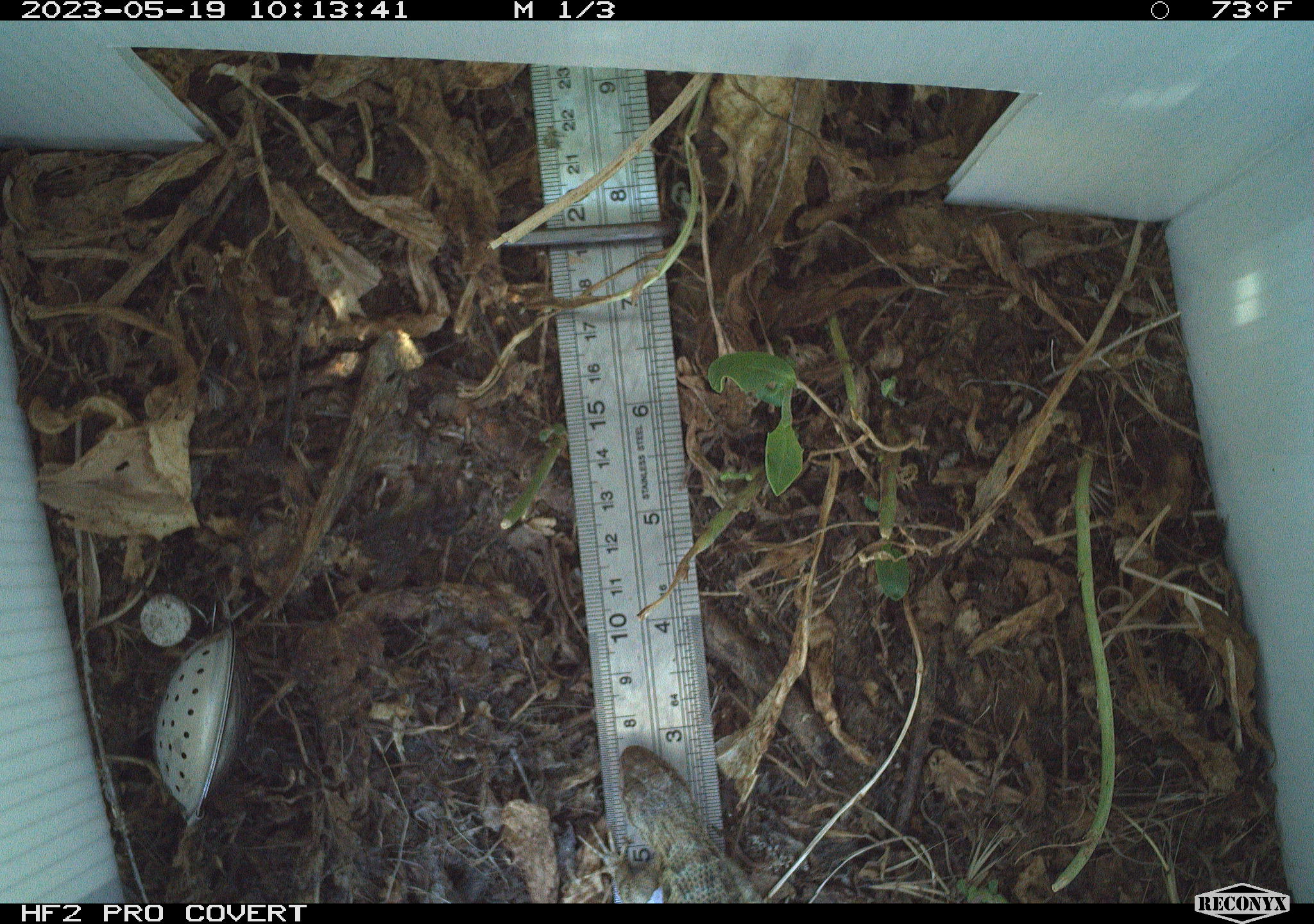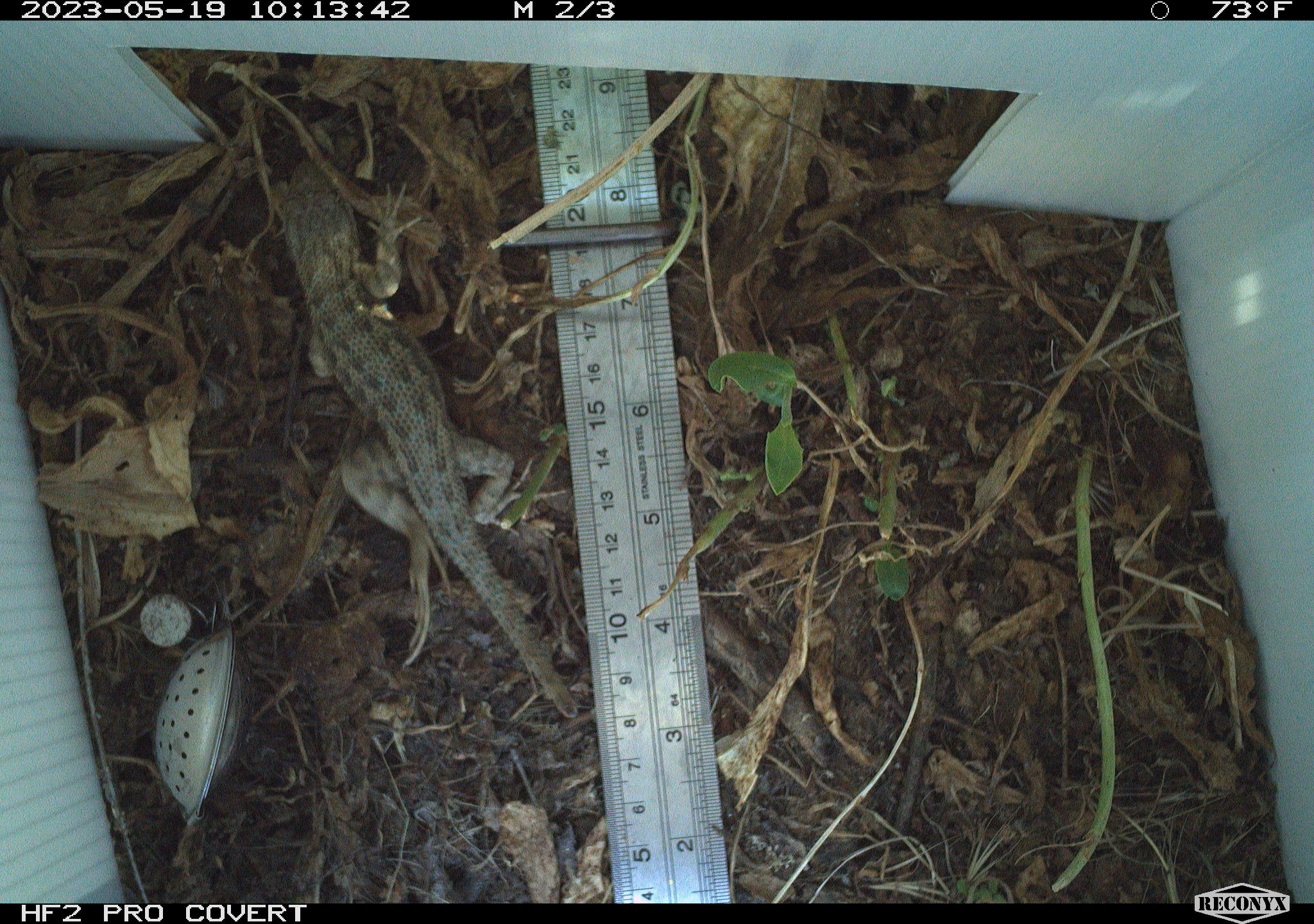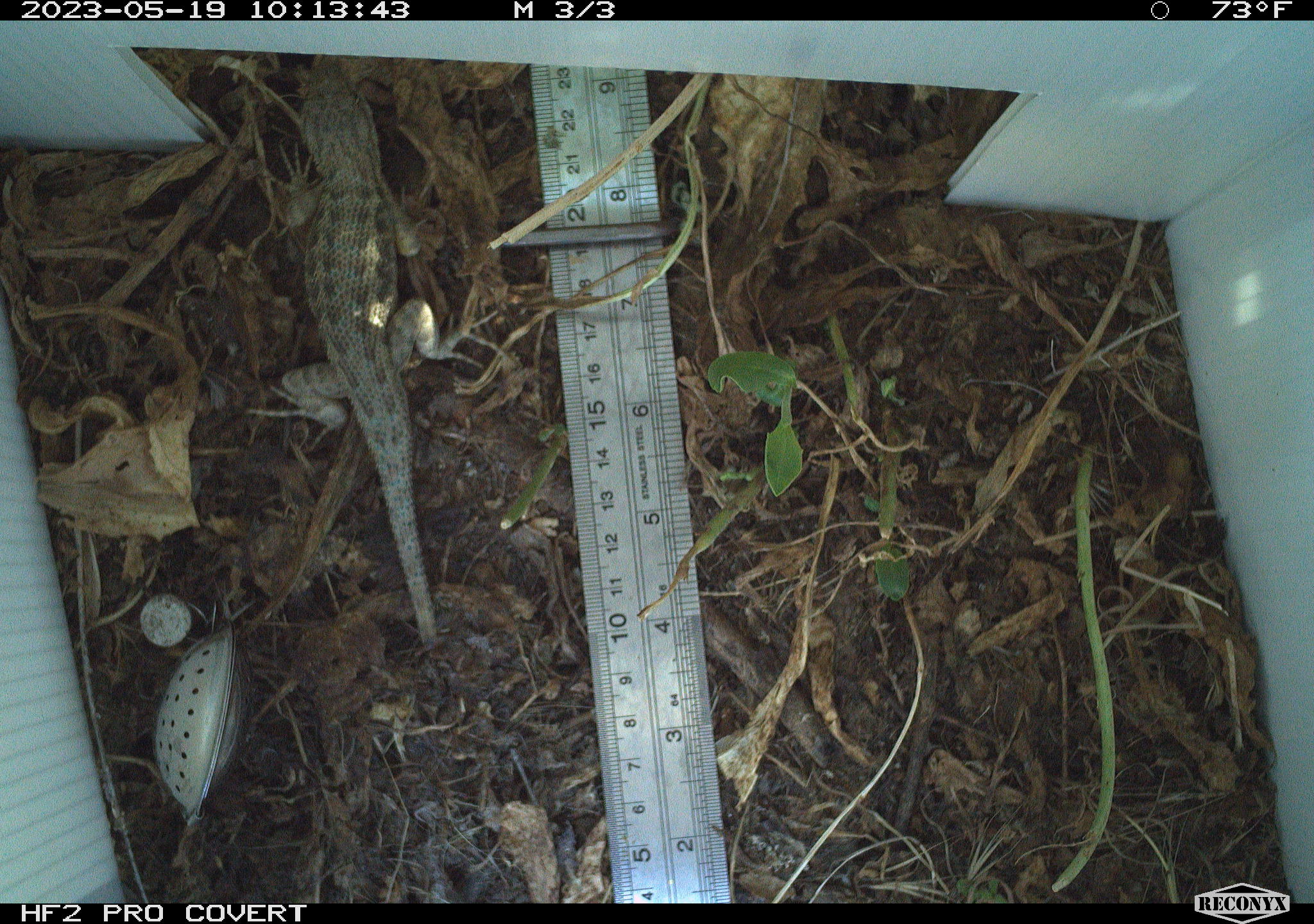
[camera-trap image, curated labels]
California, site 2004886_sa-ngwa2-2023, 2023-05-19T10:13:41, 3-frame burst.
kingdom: Animalia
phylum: Chordata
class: Reptilia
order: Squamata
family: Phrynosomatidae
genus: Uta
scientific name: Uta stansburiana elegans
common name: western side-blotched lizard